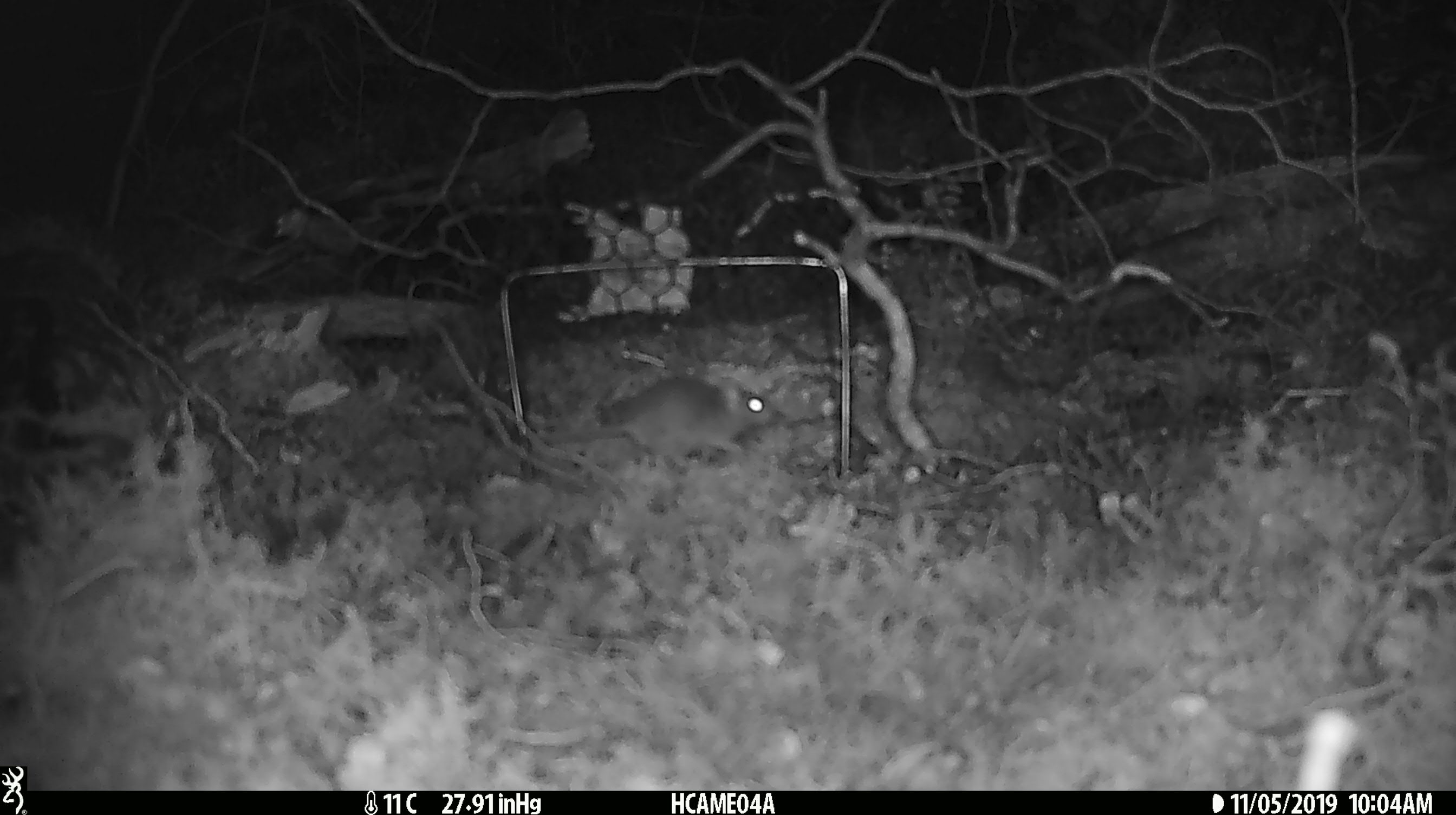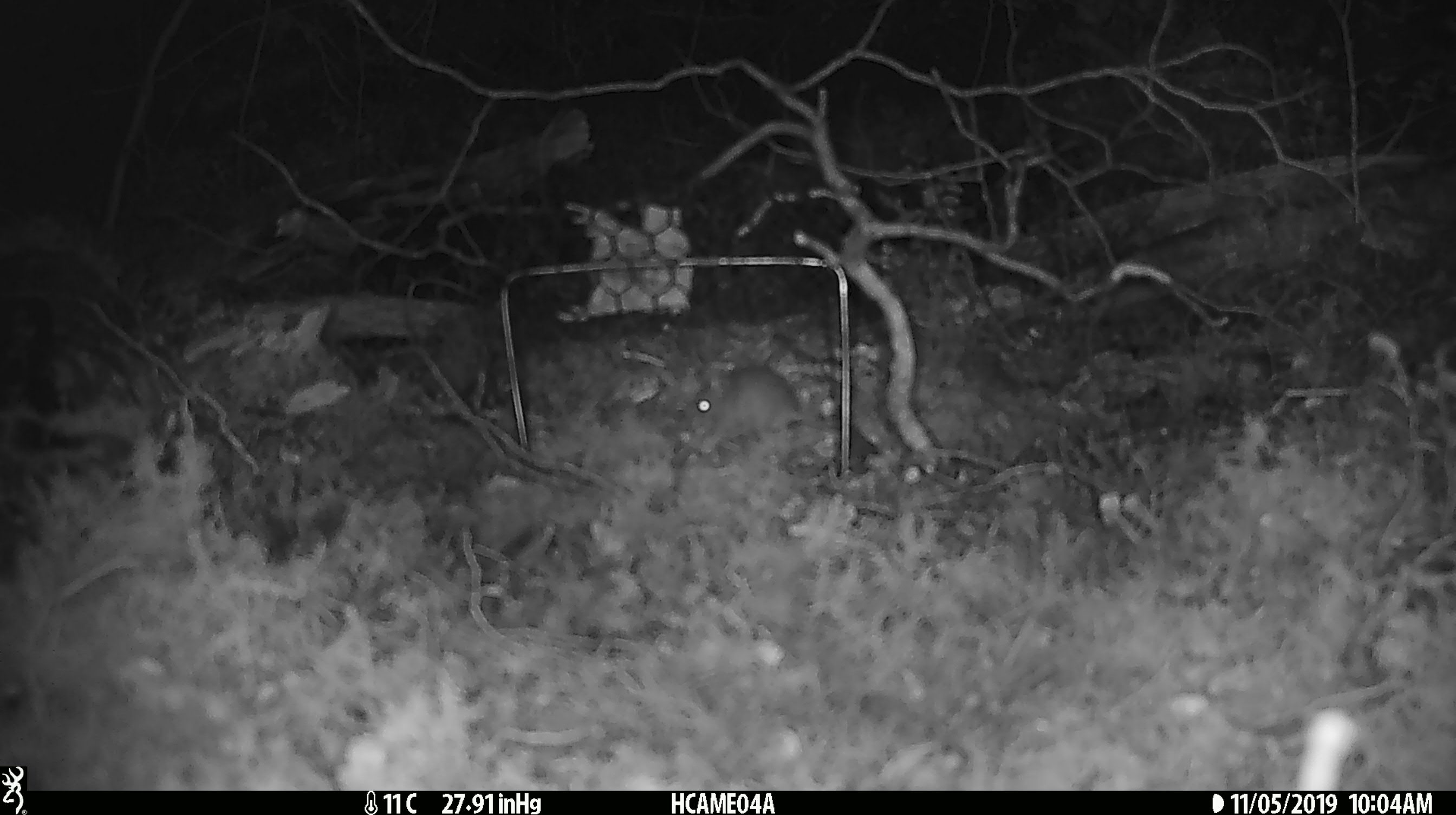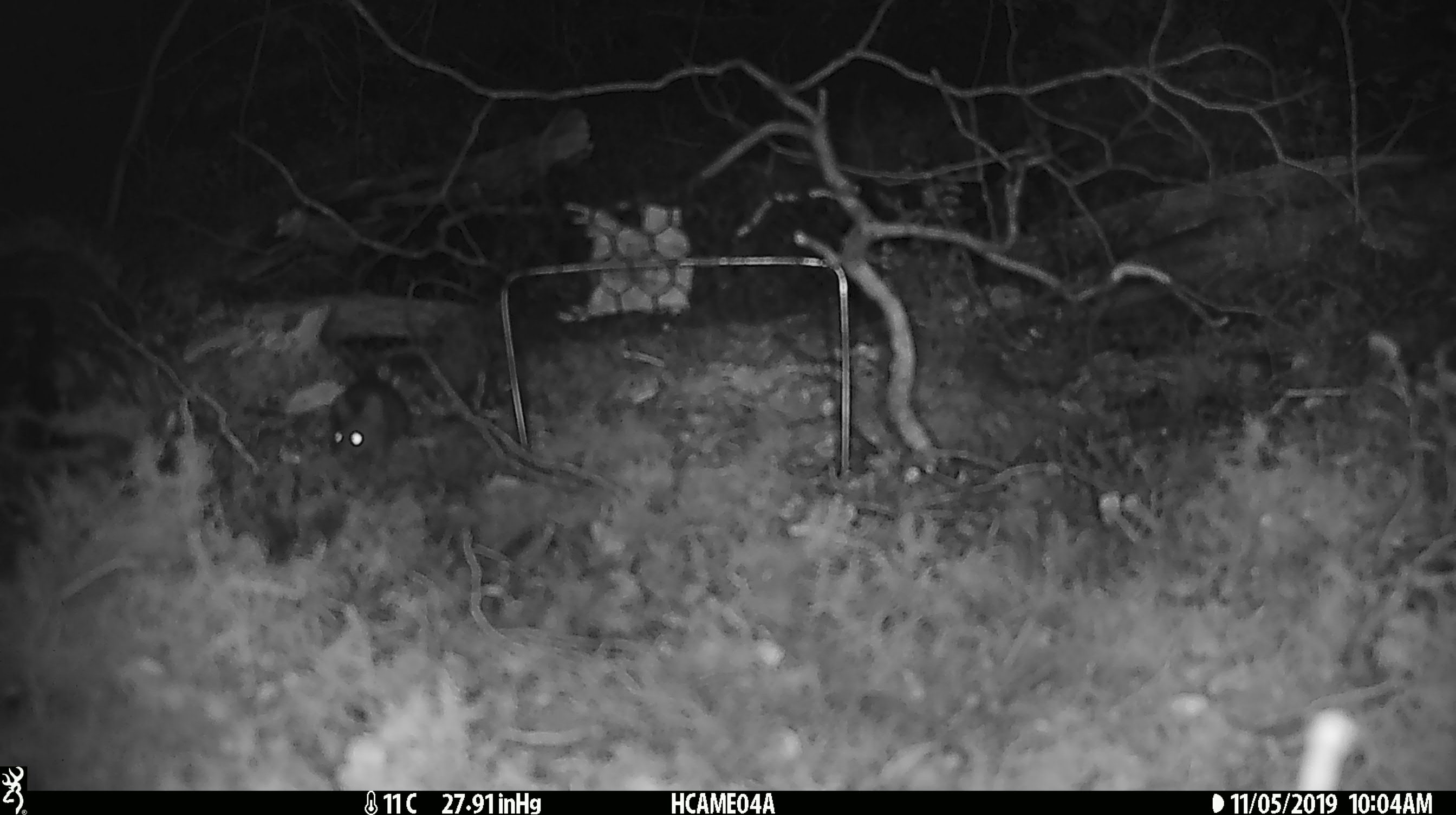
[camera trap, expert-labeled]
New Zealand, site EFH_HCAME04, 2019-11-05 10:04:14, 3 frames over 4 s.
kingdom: Animalia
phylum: Chordata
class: Mammalia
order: Rodentia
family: Muridae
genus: Mus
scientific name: Mus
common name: mouse